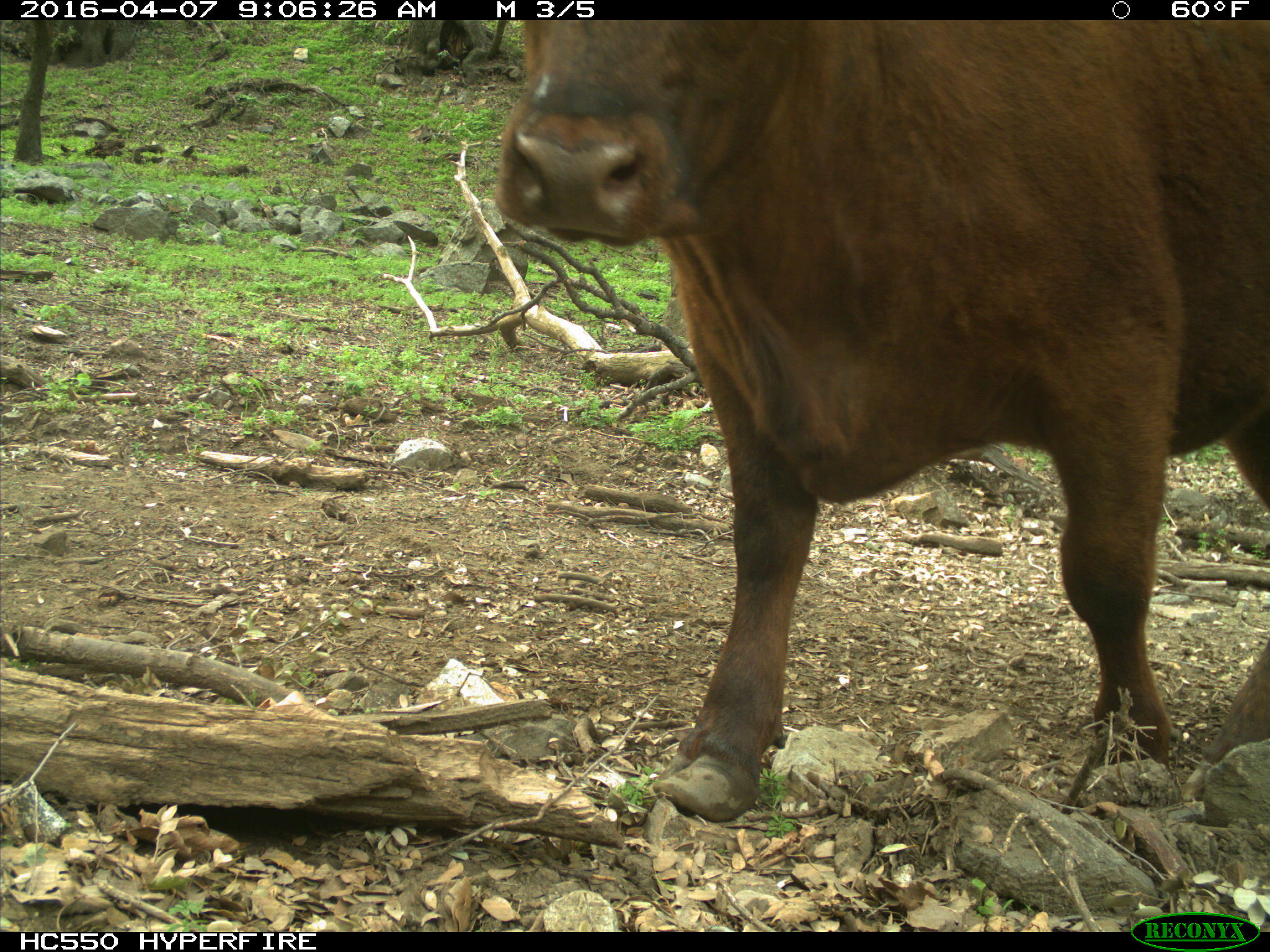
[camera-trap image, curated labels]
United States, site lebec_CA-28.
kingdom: Animalia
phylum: Chordata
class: Mammalia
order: Artiodactyla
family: Bovidae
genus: Bos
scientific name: Bos taurus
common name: domestic cow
Bos taurus (domestic cow).